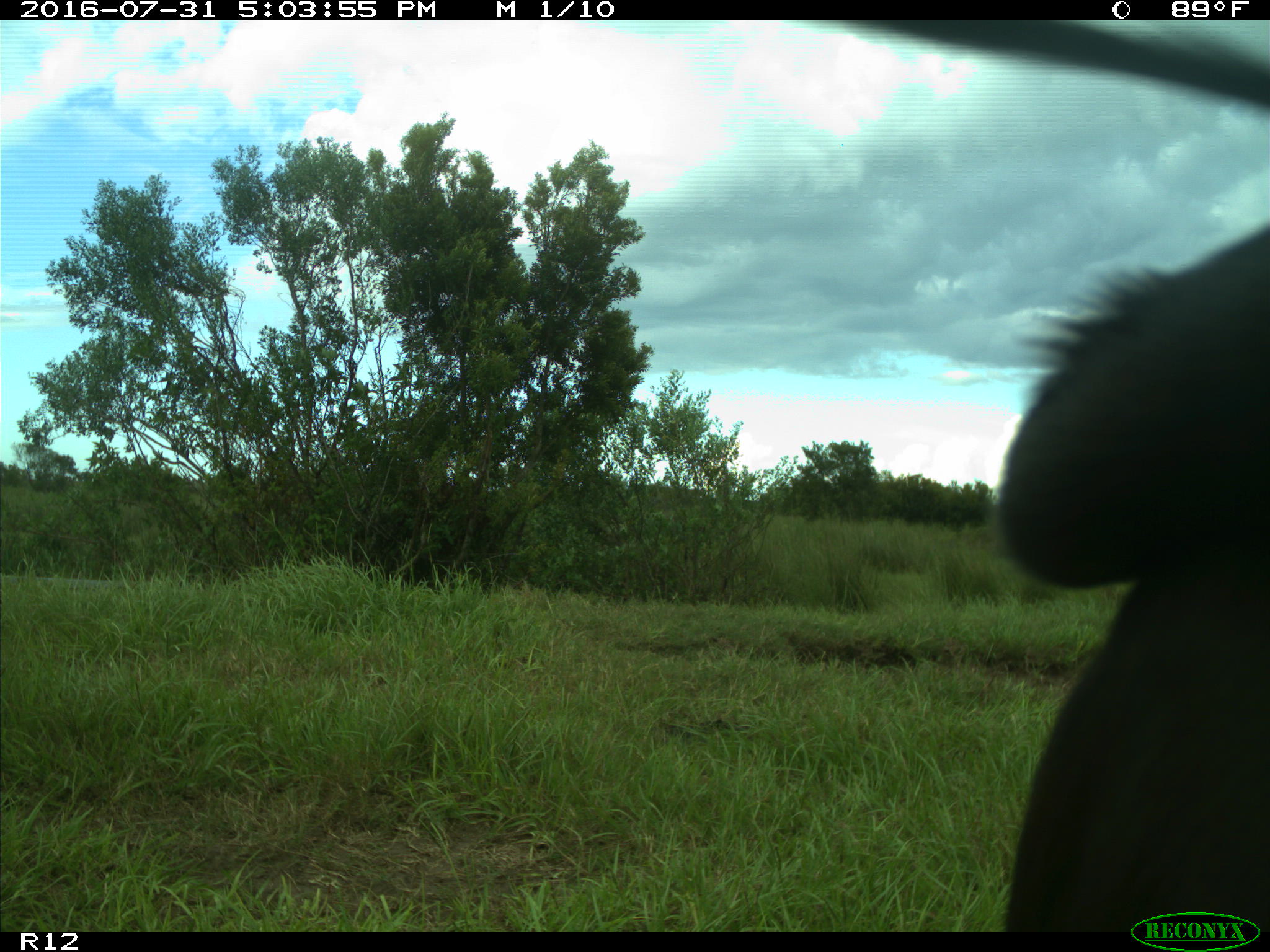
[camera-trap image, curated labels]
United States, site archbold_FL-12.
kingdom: Animalia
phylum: Chordata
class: Mammalia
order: Artiodactyla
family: Bovidae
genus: Bos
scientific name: Bos taurus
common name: domestic cow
Bos taurus (domestic cow).